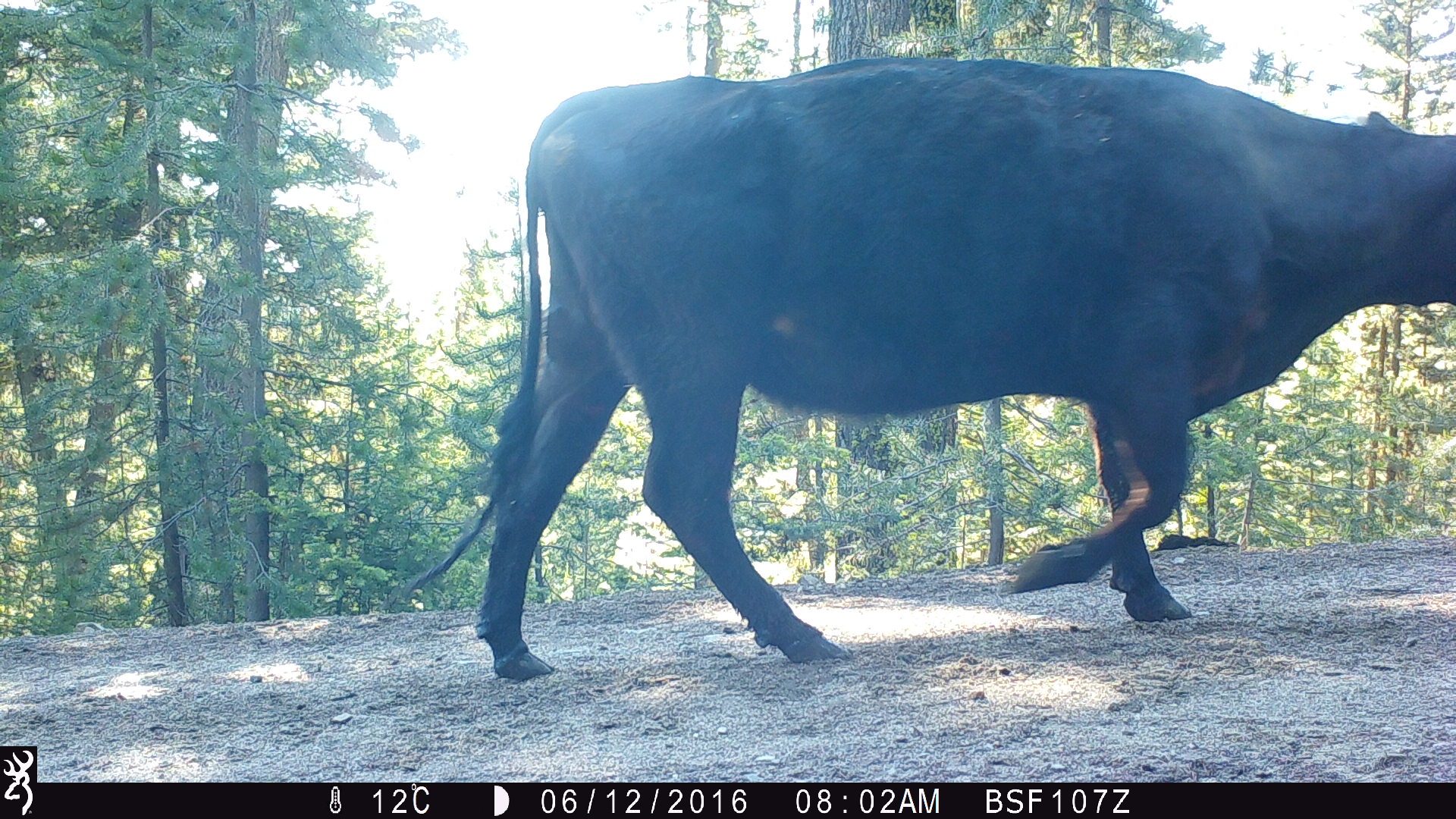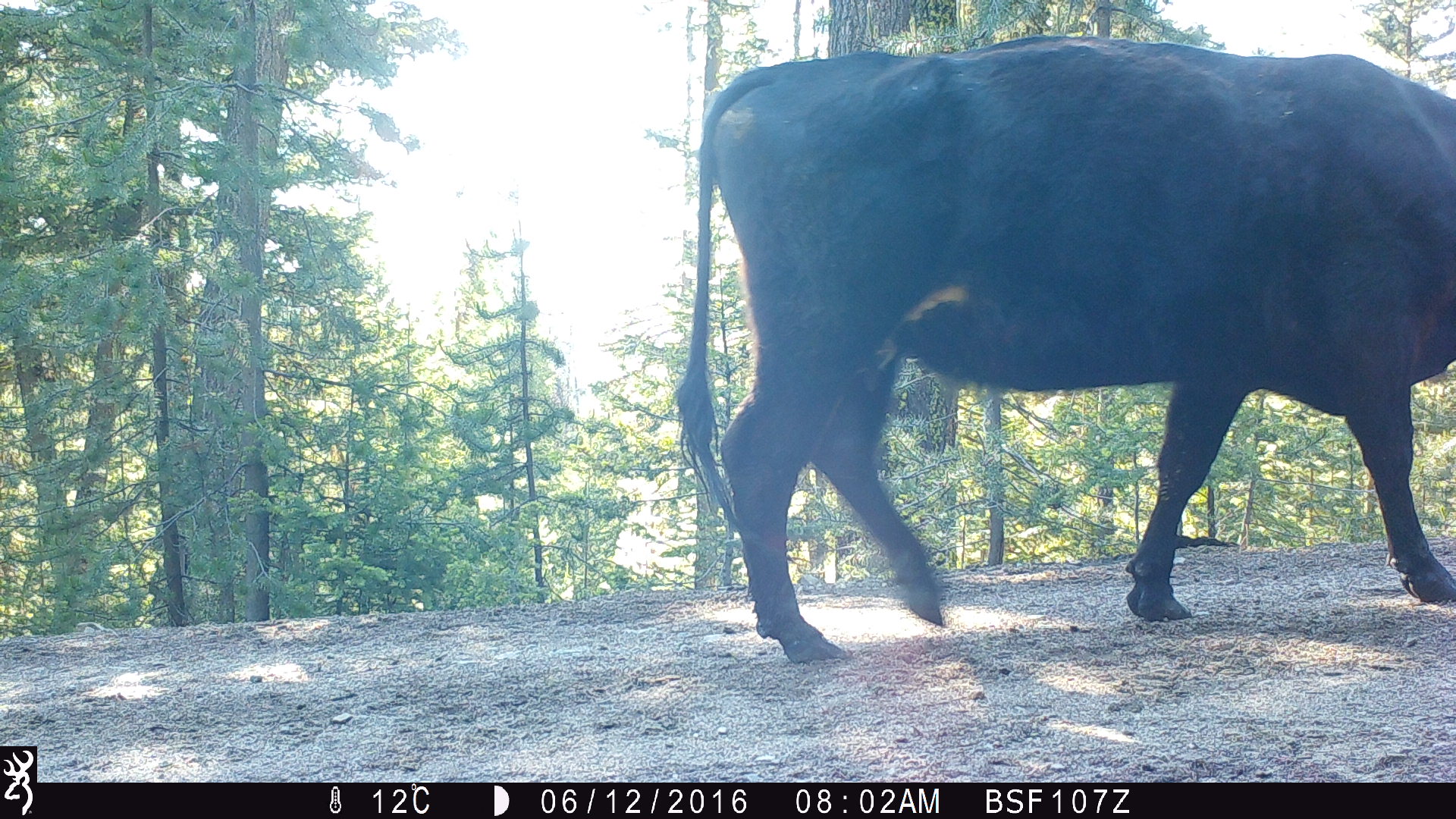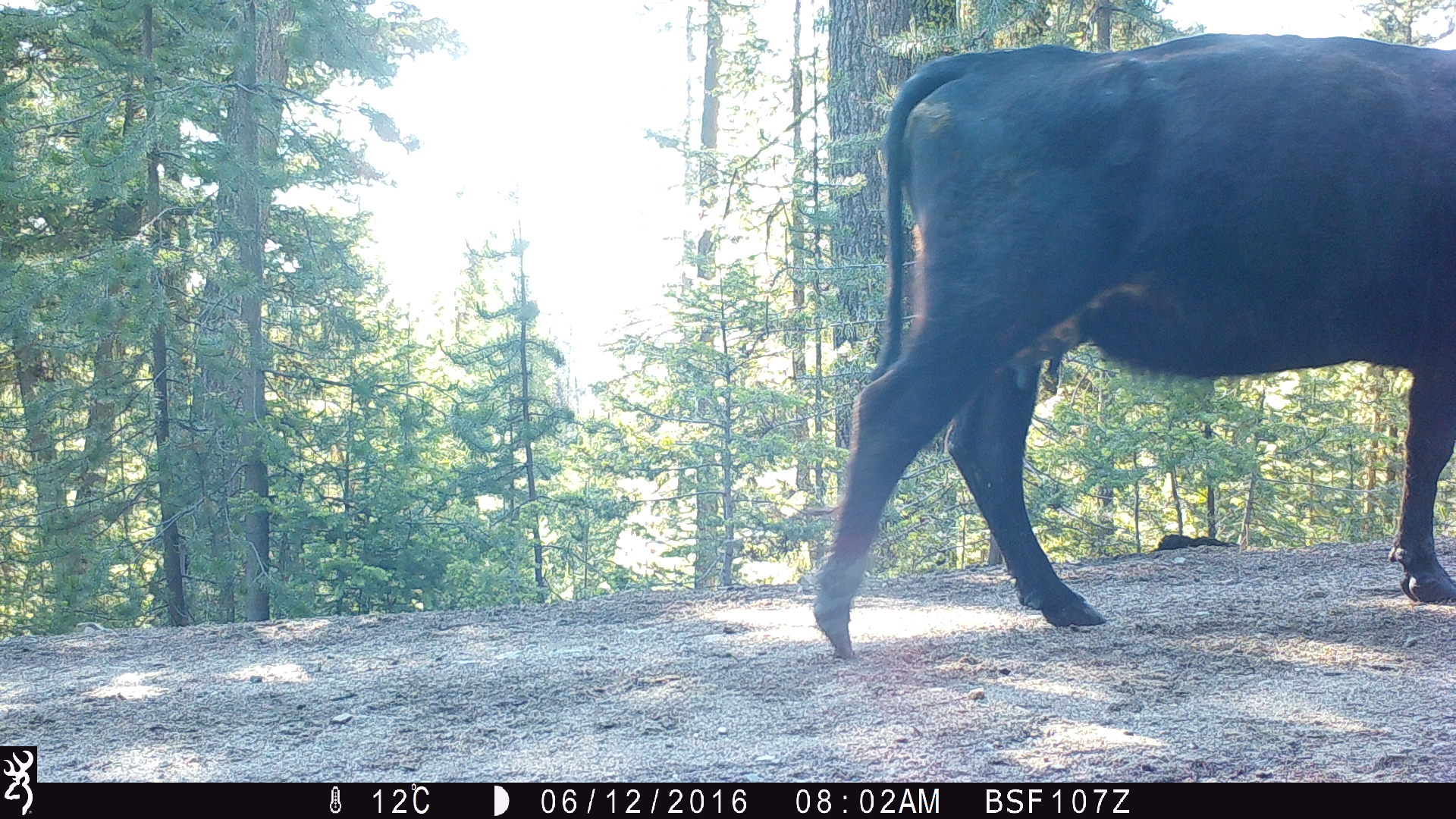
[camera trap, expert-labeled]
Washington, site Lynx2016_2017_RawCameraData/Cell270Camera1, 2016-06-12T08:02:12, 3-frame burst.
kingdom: Animalia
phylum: Chordata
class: Mammalia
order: Artiodactyla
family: Bovidae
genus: Bos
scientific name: Bos taurus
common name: domestic cattle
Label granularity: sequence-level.